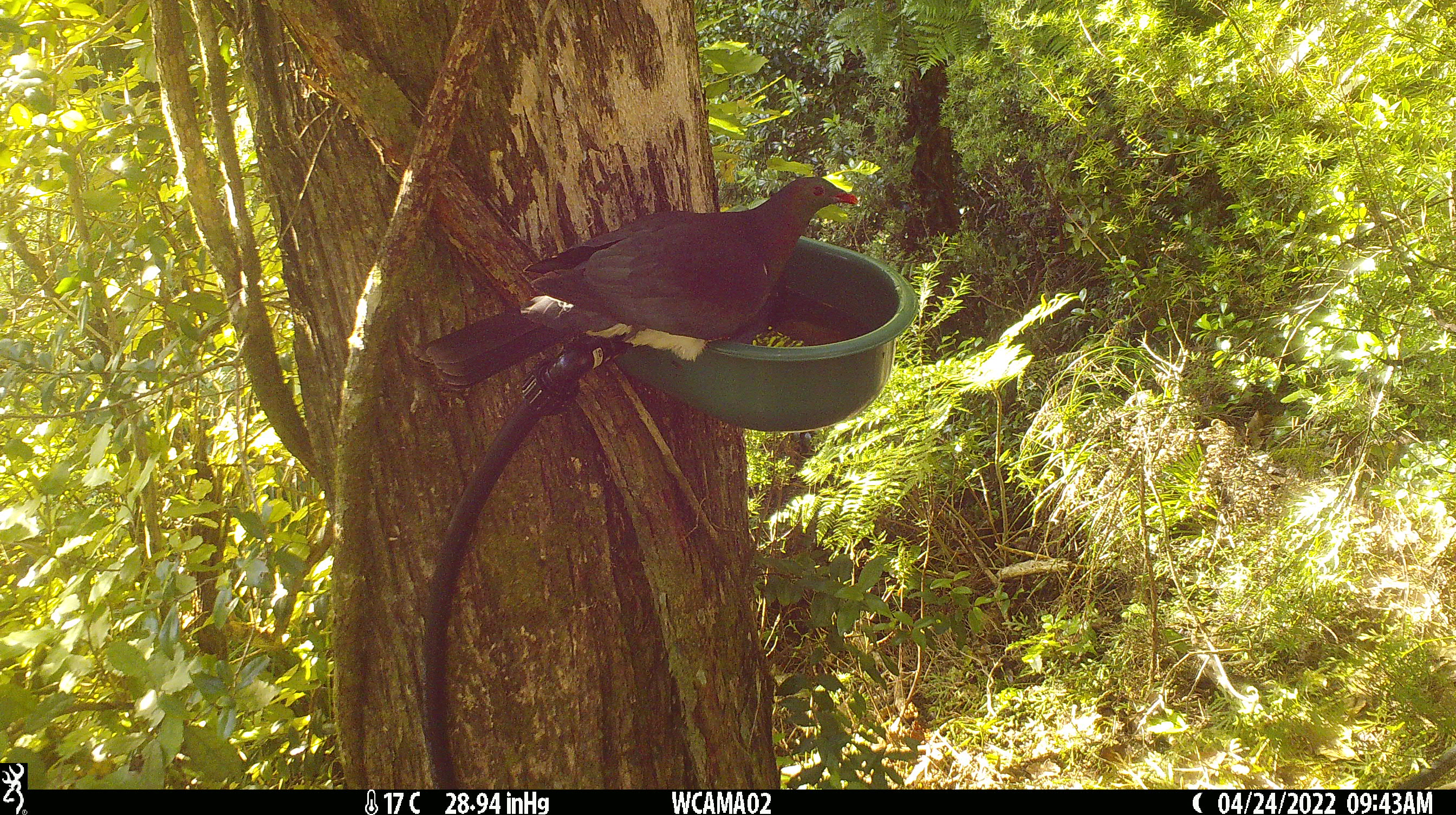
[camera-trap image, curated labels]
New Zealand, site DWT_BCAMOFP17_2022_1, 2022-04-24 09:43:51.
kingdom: Animalia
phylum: Chordata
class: Aves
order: Columbiformes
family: Columbidae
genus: Hemiphaga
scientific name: Hemiphaga novaeseelandiae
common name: new zealand pigeon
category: kereru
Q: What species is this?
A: Kereru (new zealand pigeon) (Hemiphaga novaeseelandiae).